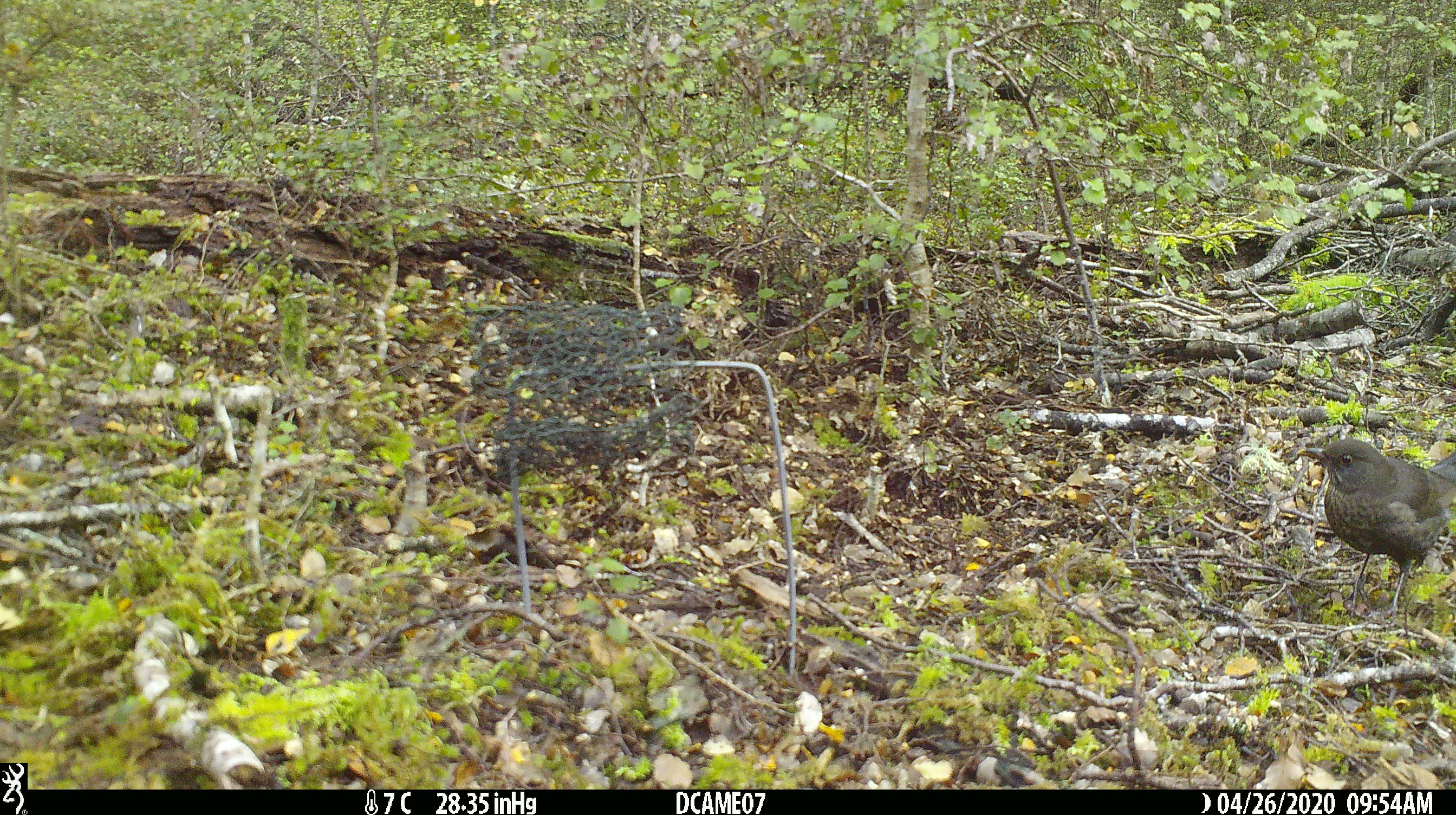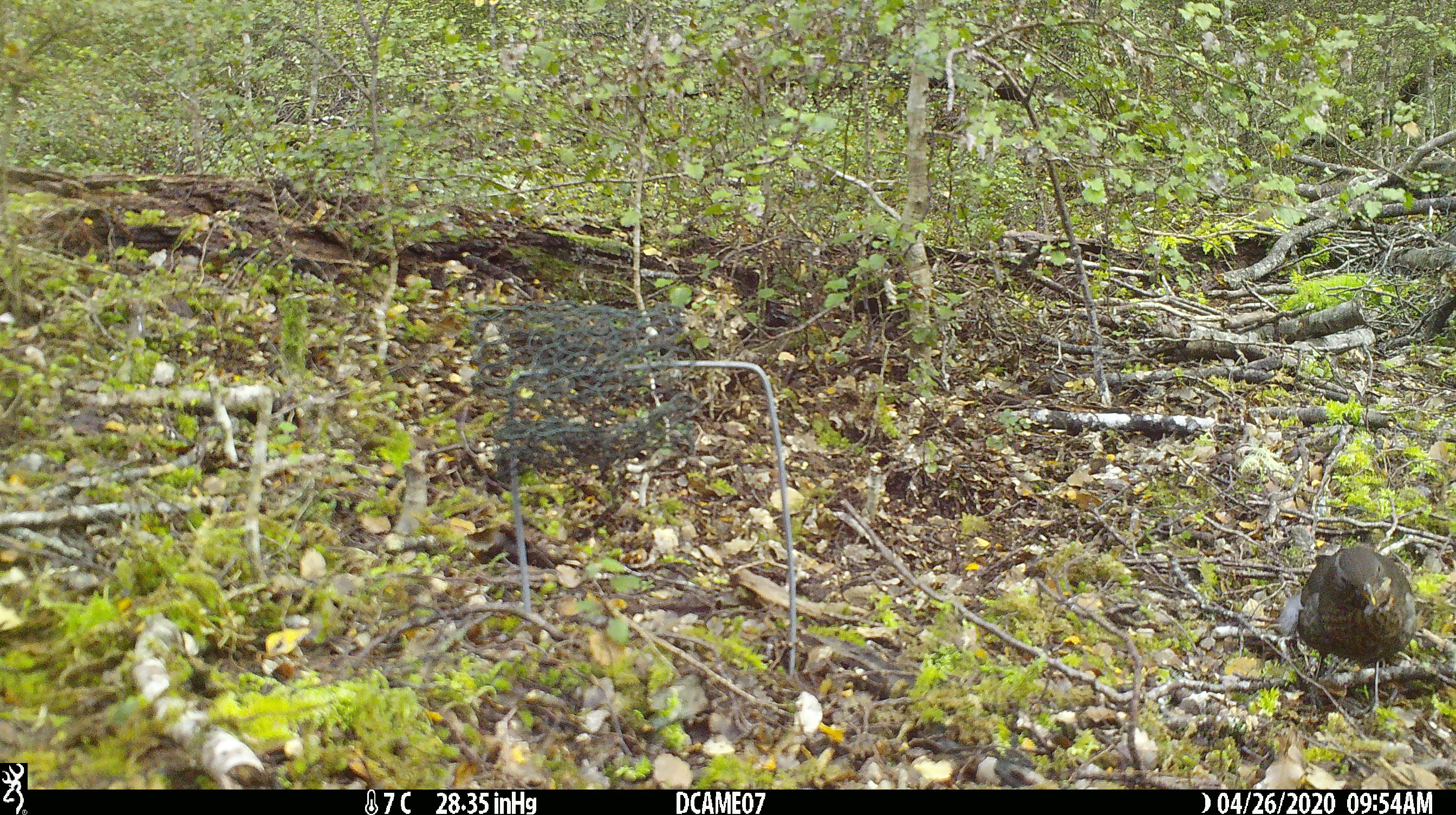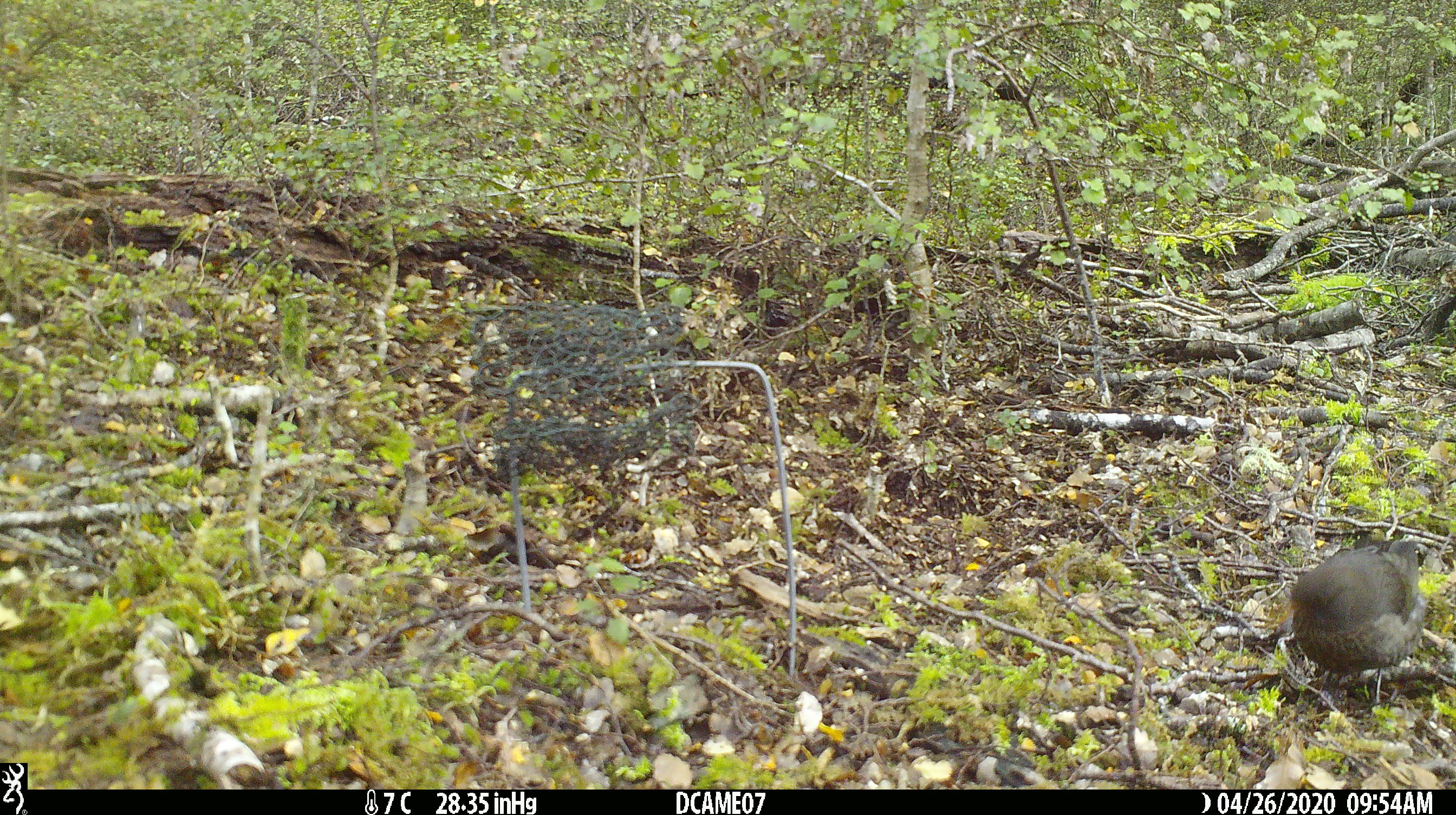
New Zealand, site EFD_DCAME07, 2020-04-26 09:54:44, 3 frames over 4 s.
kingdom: Animalia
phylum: Chordata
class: Aves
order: Passeriformes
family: Turdidae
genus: Turdus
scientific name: Turdus merula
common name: eurasian blackbird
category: blackbird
Blackbird (eurasian blackbird) (Turdus merula).